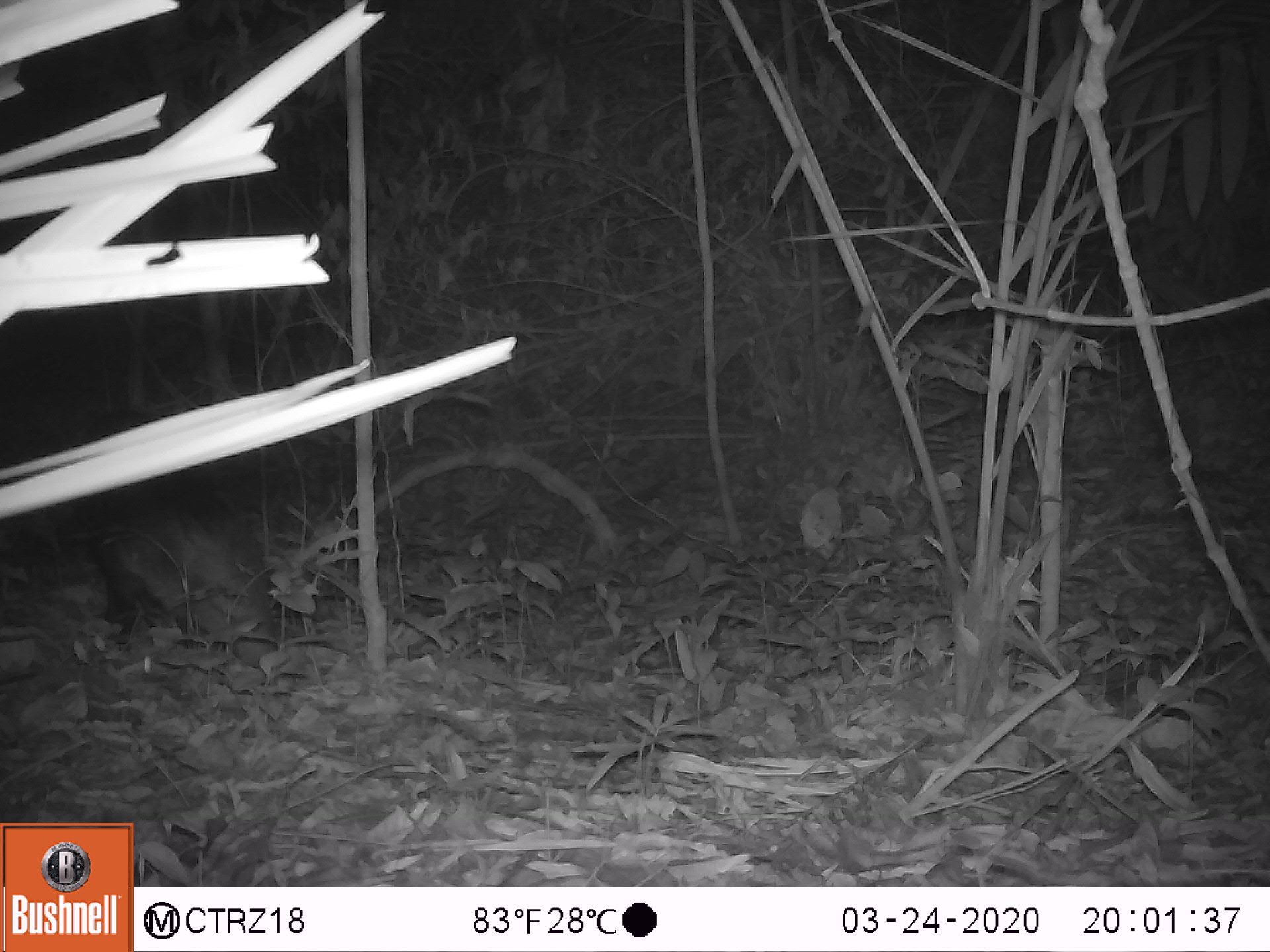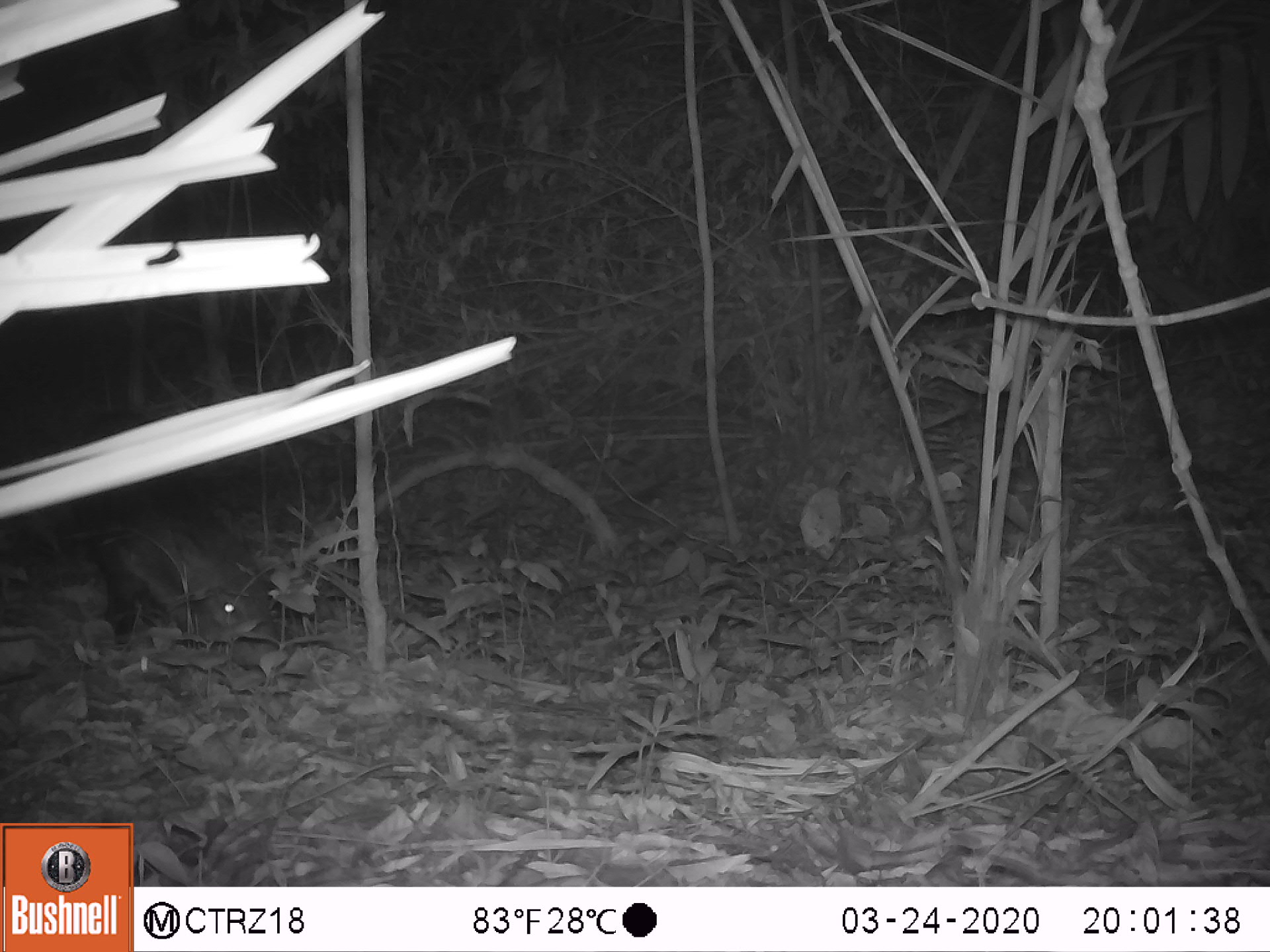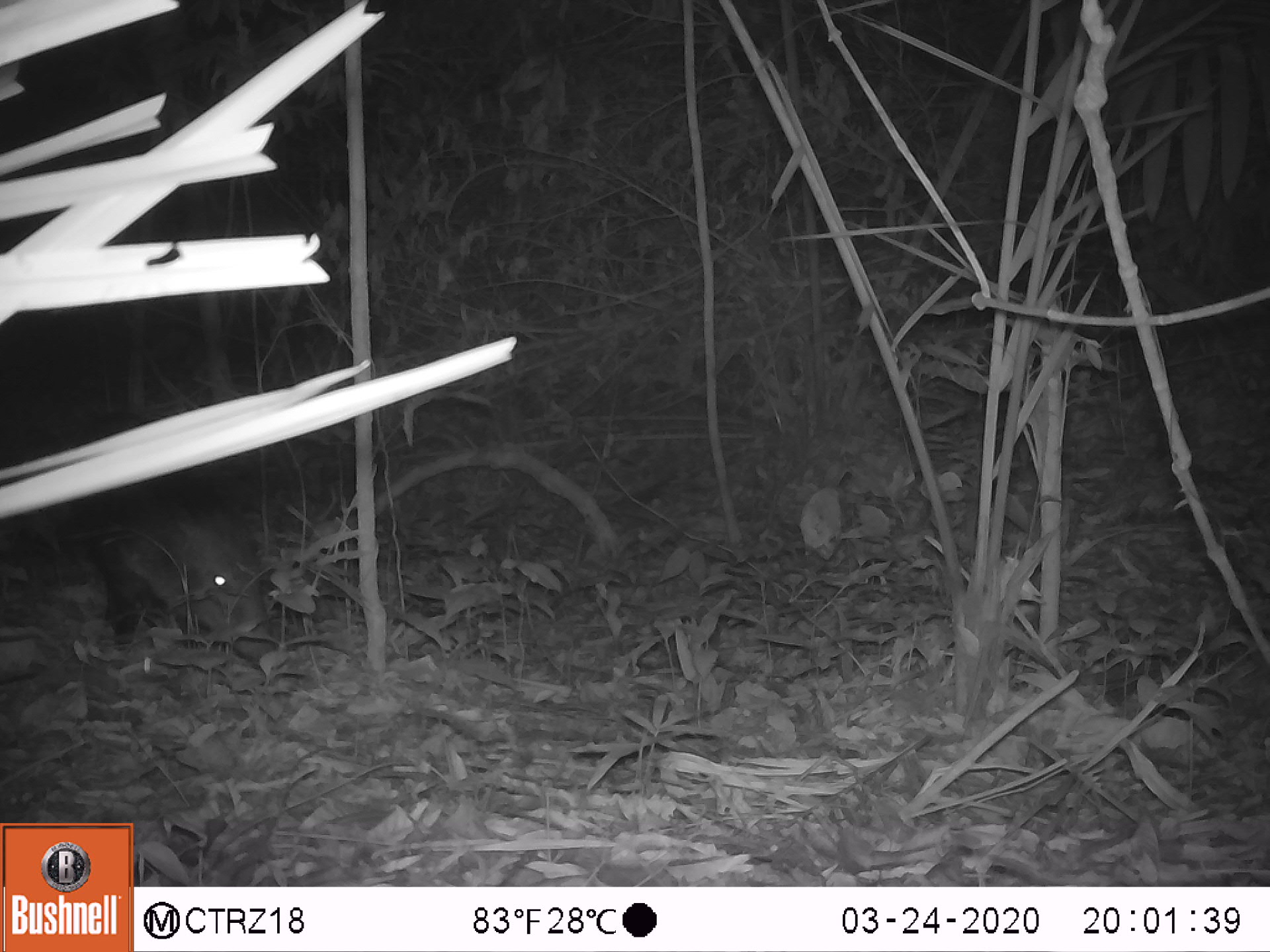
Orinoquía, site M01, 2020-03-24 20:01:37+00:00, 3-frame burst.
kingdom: Animalia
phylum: Chordata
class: Mammalia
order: Artiodactyla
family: Tayassuidae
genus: Pecari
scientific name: Pecari tajacu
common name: collared peccary